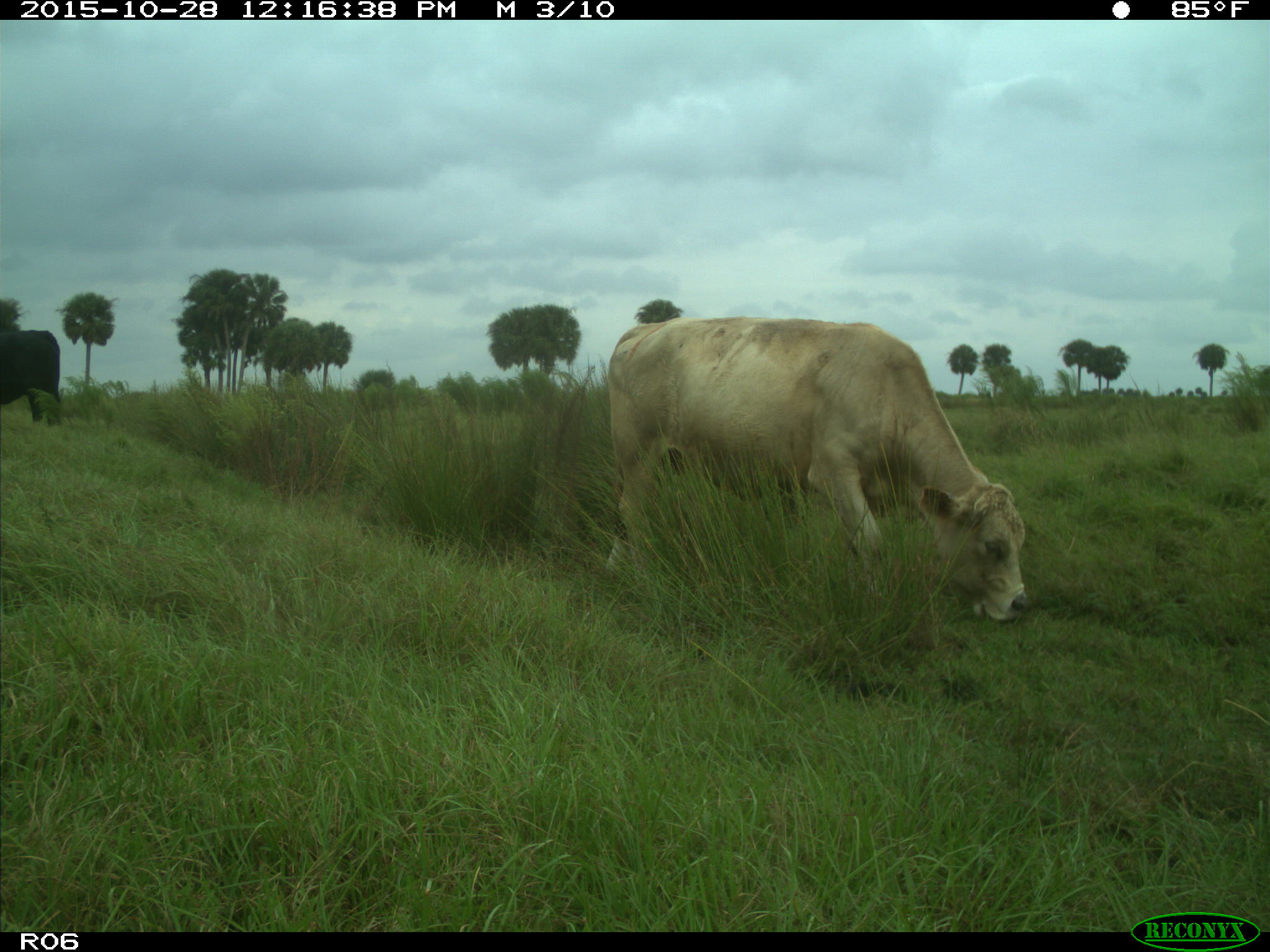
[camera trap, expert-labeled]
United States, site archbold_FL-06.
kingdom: Animalia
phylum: Chordata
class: Mammalia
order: Artiodactyla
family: Bovidae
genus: Bos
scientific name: Bos taurus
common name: domestic cow